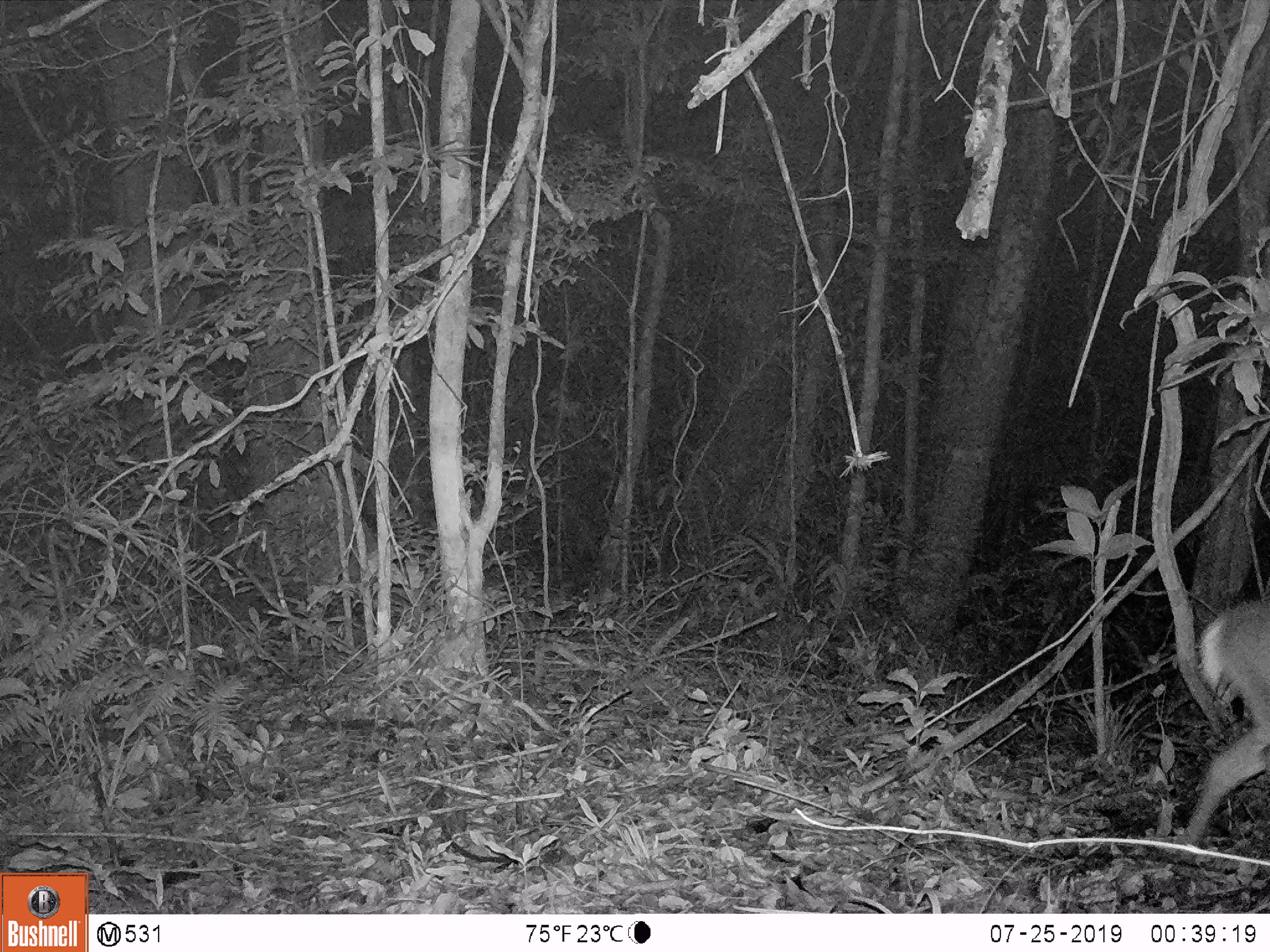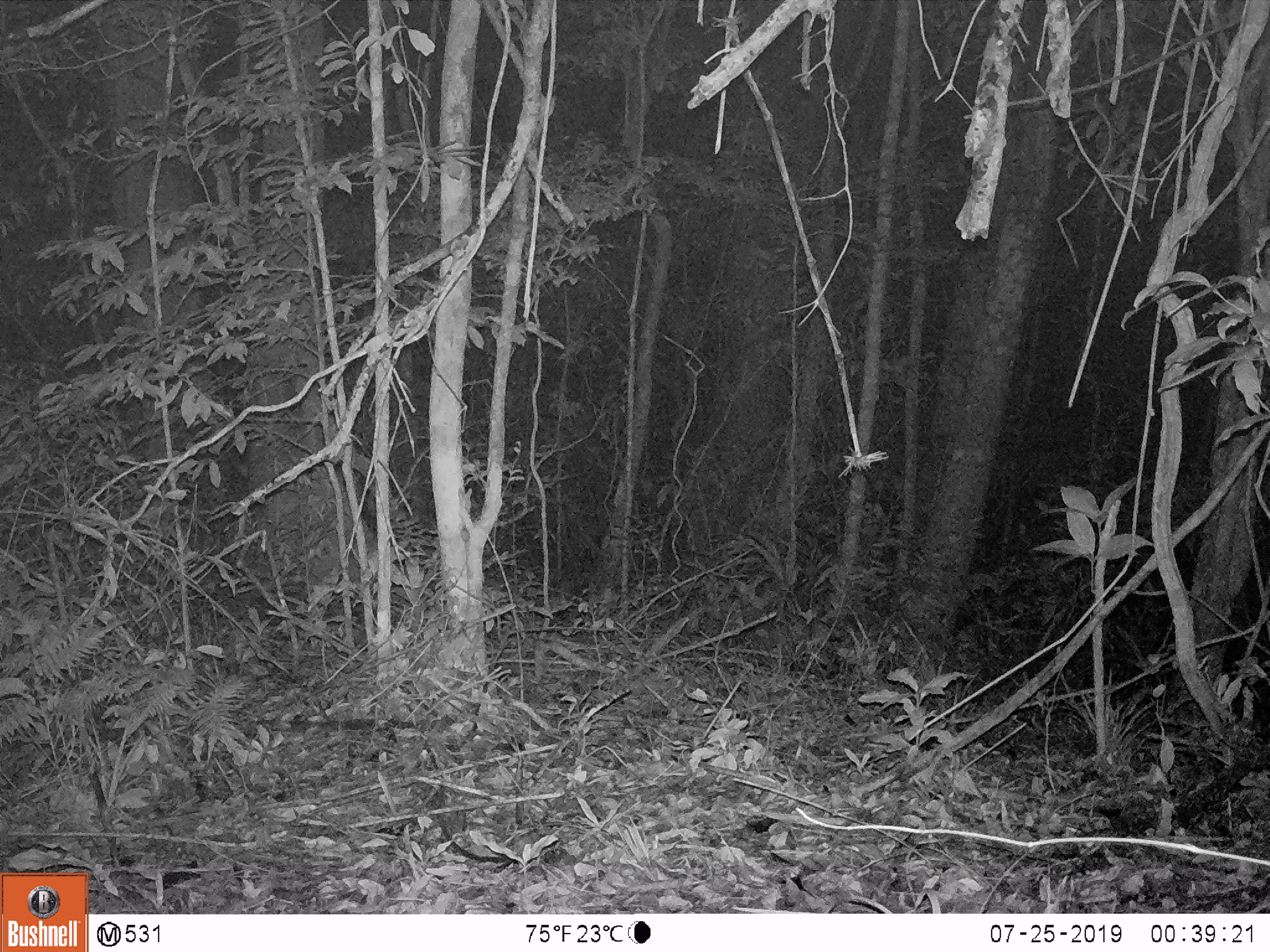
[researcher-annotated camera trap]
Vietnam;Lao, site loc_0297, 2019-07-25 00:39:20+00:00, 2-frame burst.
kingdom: Animalia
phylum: Chordata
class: Mammalia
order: Artiodactyla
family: Cervidae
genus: Muntiacus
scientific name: Muntiacus vuquangensis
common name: large-antlered muntjac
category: large antlered muntjac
Large antlered muntjac (large-antlered muntjac) (Muntiacus vuquangensis). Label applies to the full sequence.